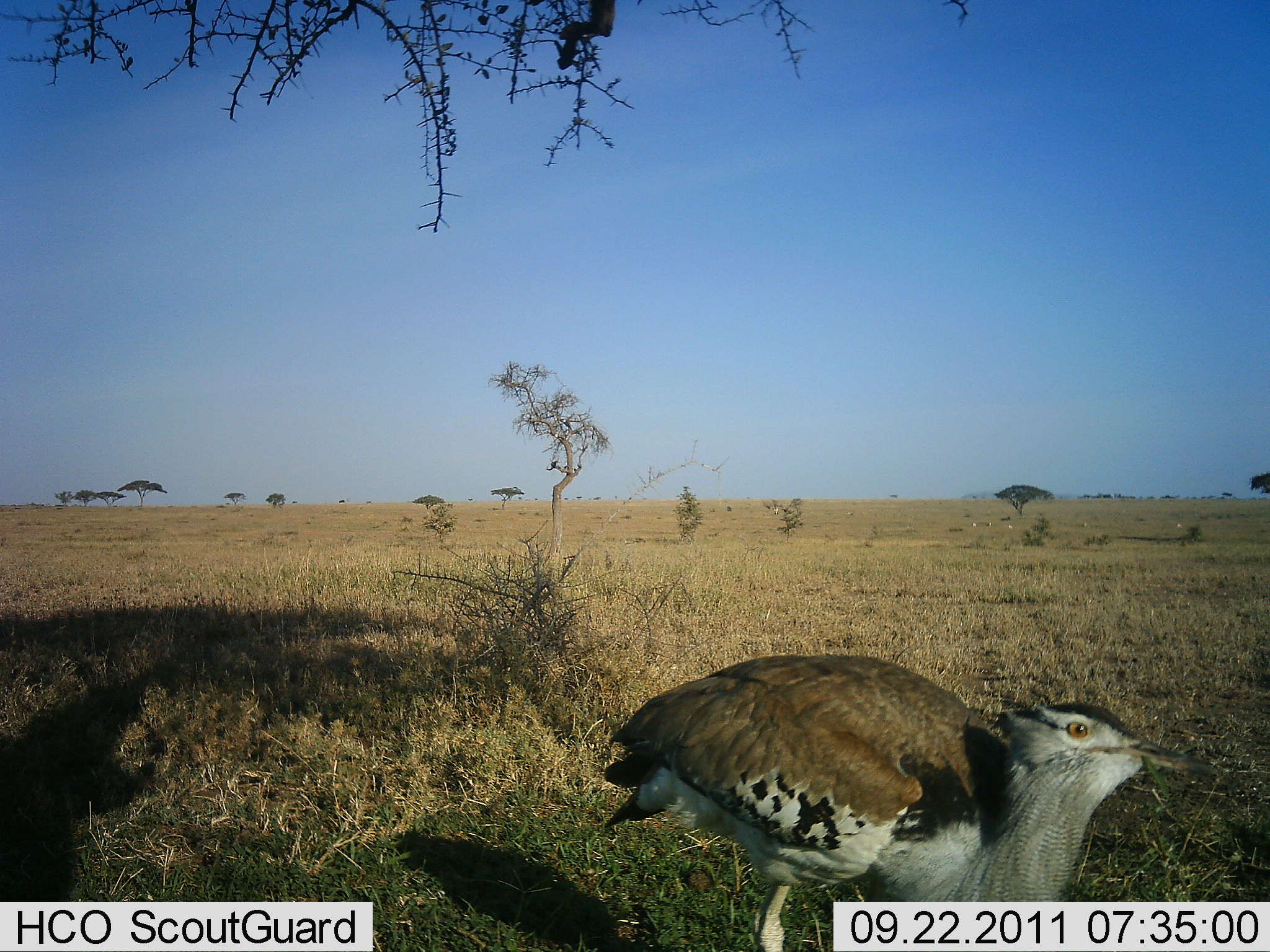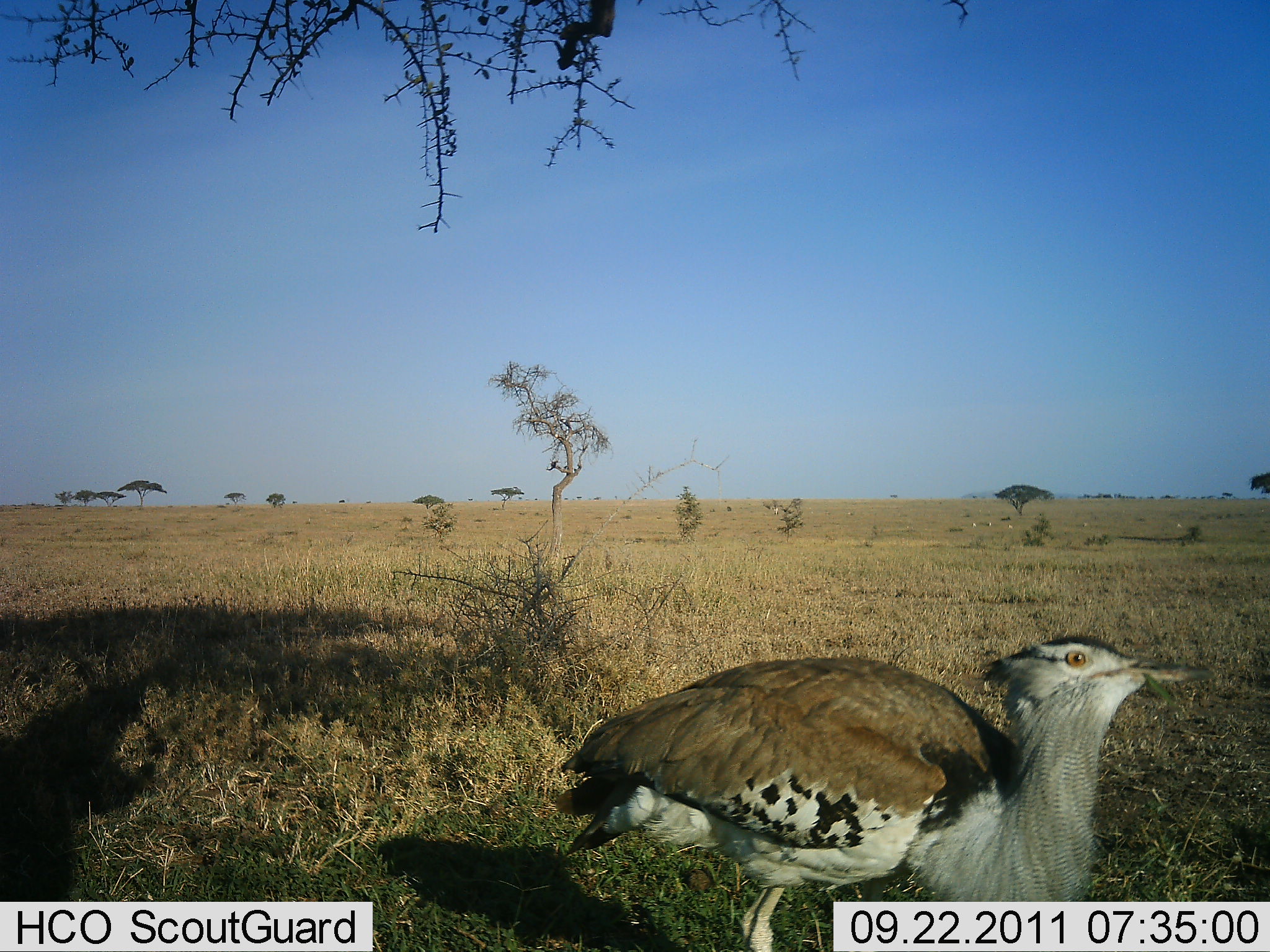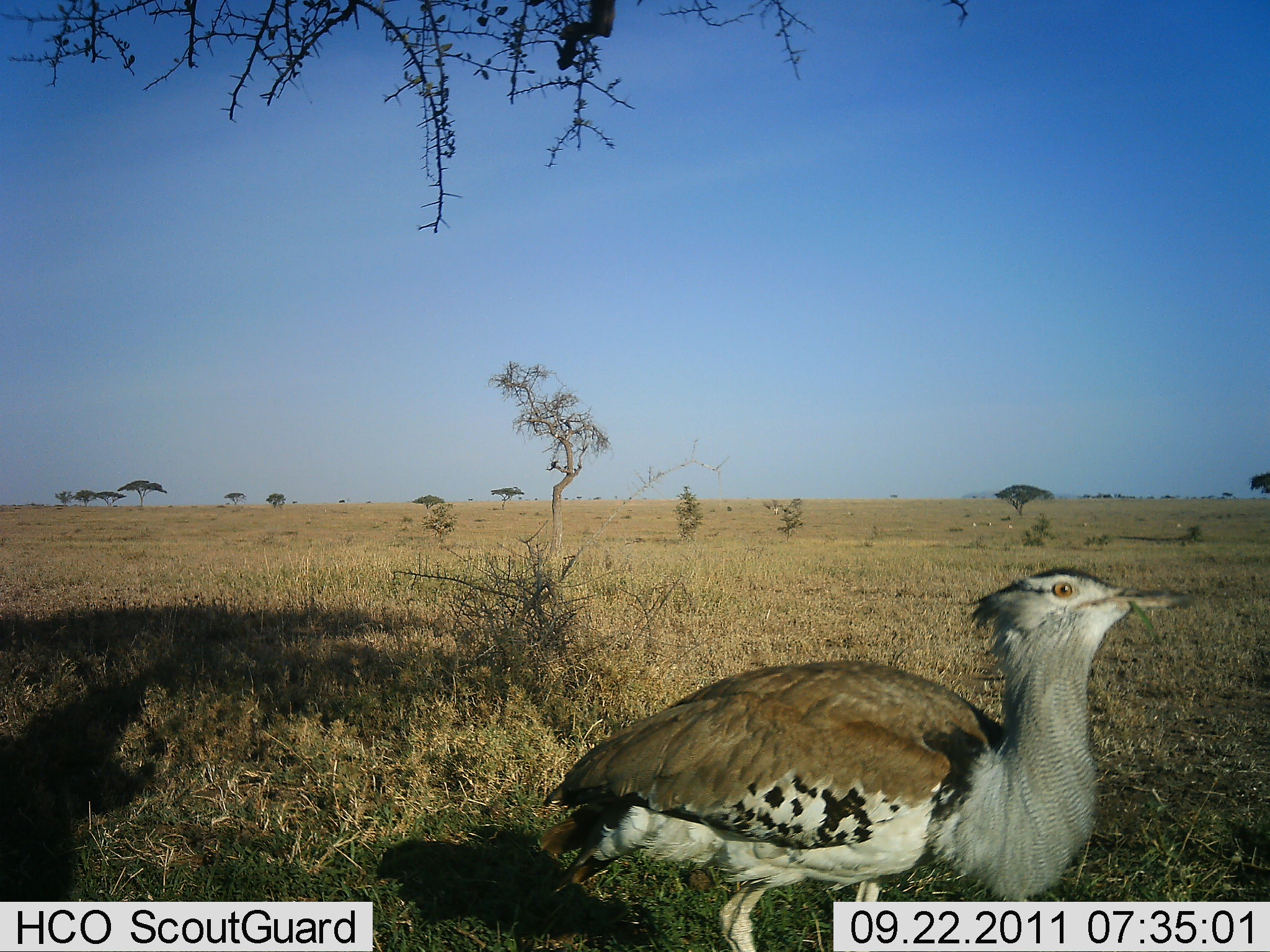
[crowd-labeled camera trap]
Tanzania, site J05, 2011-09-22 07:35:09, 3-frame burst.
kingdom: Animalia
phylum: Chordata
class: Aves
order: Otidiformes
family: Otididae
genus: Ardeotis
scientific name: Ardeotis kori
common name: kori bustard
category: koribustard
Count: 1.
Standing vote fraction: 82%.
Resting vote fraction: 12%.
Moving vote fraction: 12%.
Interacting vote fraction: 0%.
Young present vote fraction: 0%.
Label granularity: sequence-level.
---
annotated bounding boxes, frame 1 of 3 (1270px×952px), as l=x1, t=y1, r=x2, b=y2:
animal: l=599, t=653, r=1224, b=952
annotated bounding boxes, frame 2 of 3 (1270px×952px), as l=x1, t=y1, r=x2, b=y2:
animal: l=554, t=630, r=1217, b=952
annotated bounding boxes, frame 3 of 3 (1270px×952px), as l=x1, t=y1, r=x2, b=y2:
animal: l=540, t=565, r=1204, b=952